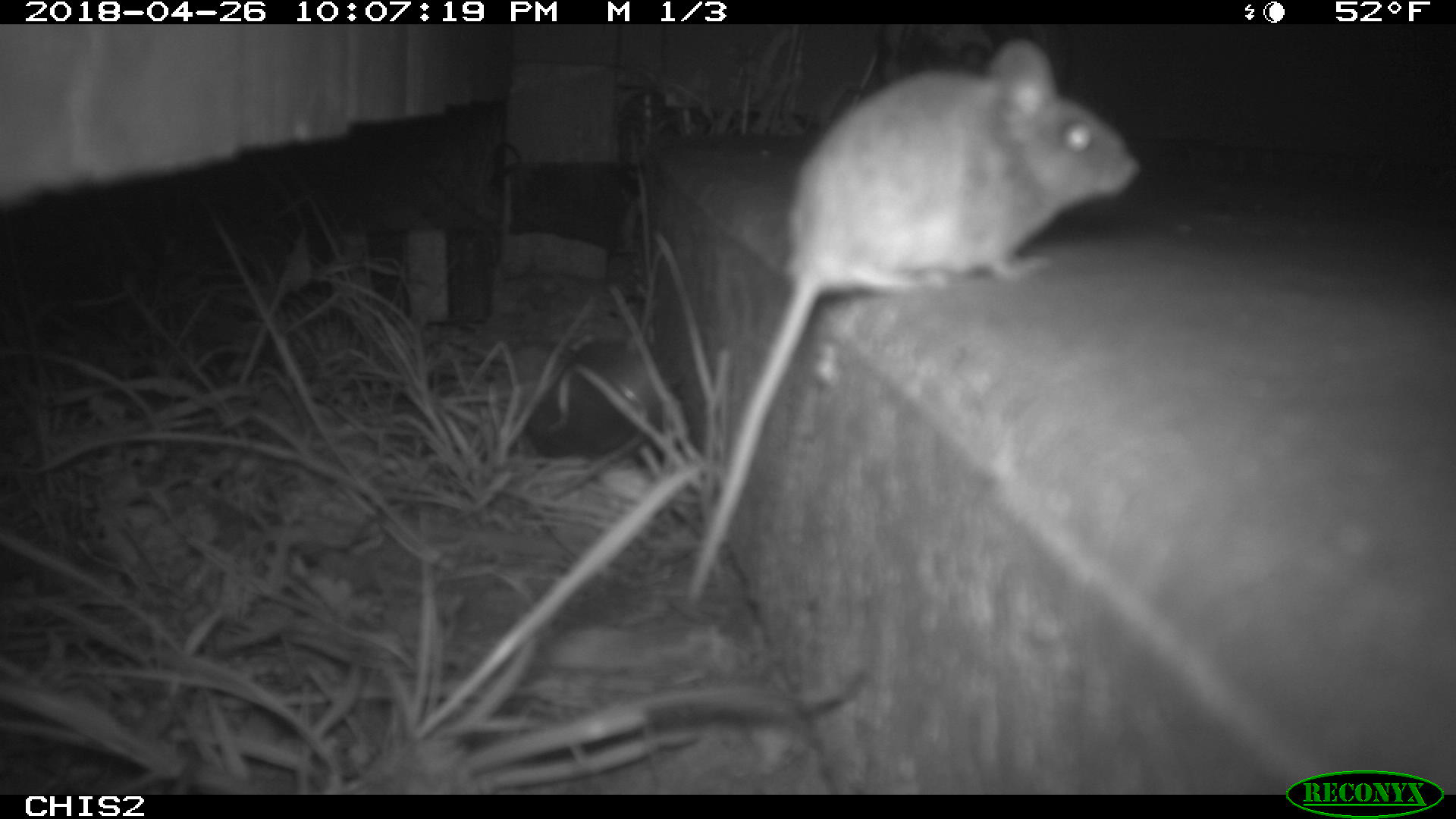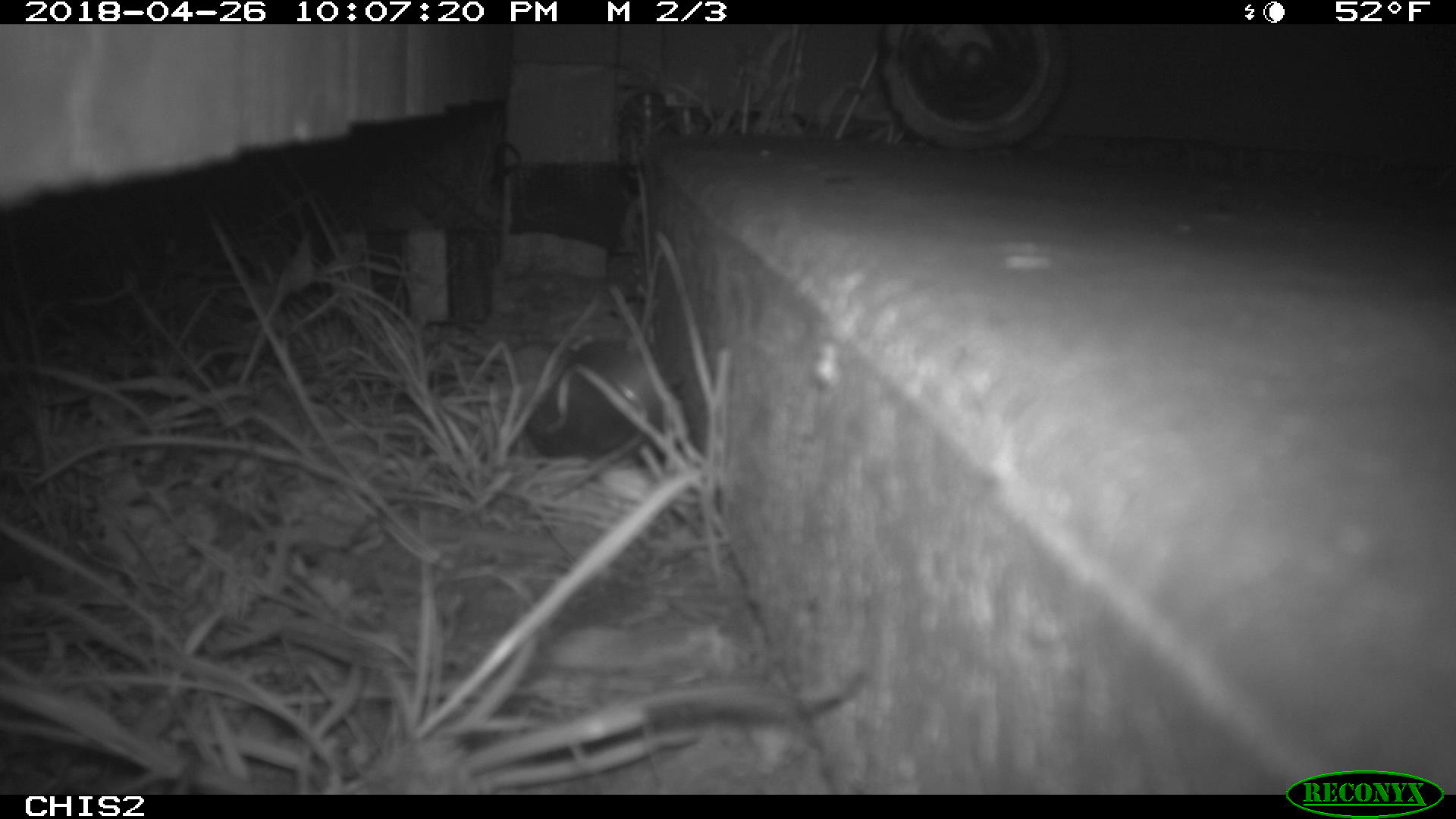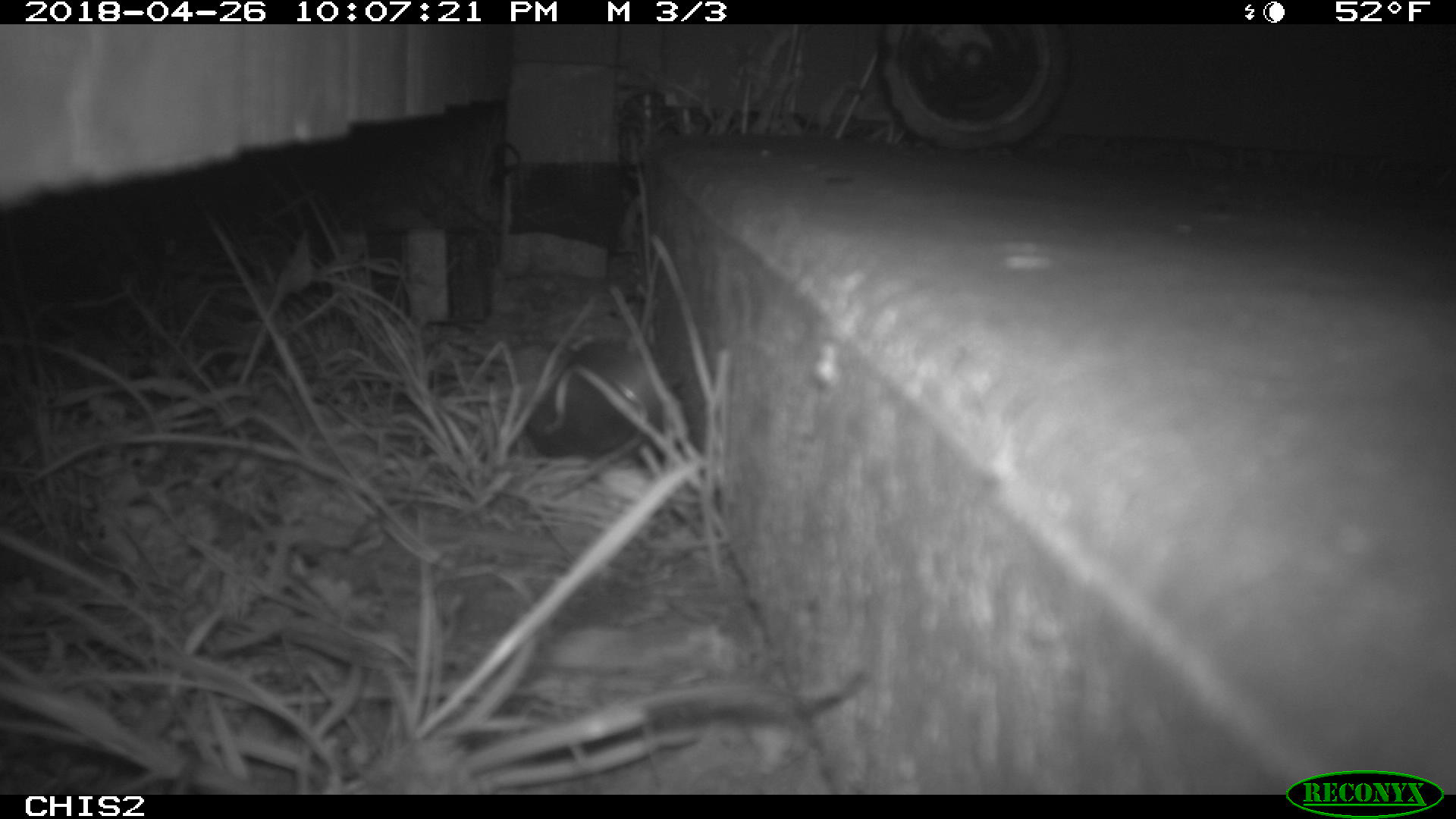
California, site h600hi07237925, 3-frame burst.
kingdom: Animalia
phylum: Chordata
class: Mammalia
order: Rodentia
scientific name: Rodentia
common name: rodent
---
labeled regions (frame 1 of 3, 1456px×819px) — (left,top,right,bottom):
rodent: (688,37,1144,598)